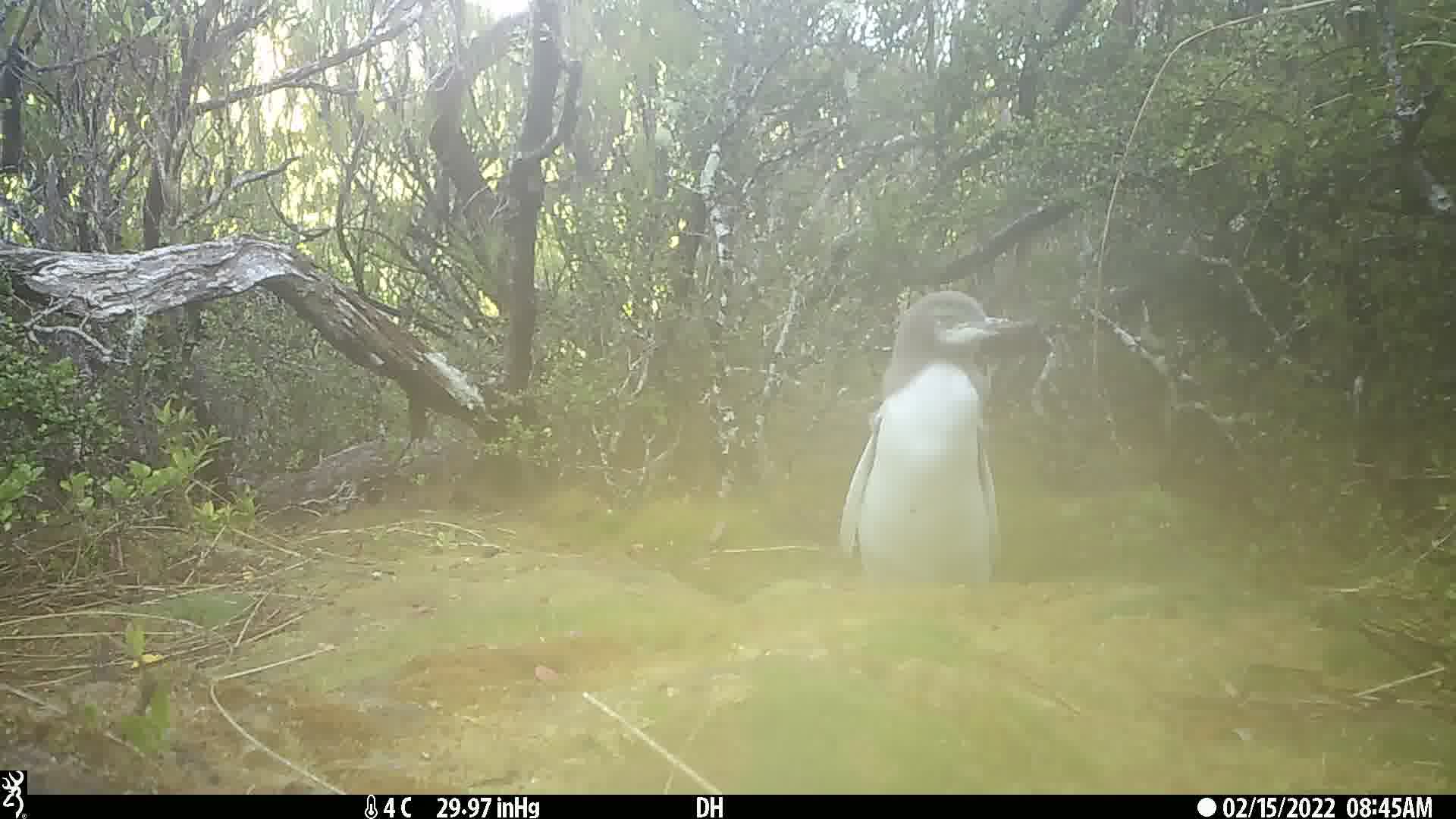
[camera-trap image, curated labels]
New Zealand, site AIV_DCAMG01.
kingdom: Animalia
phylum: Chordata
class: Aves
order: Sphenisciformes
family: Spheniscidae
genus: Megadyptes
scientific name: Megadyptes antipodes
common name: yellow-eyed penguin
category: yellow eyed penguin